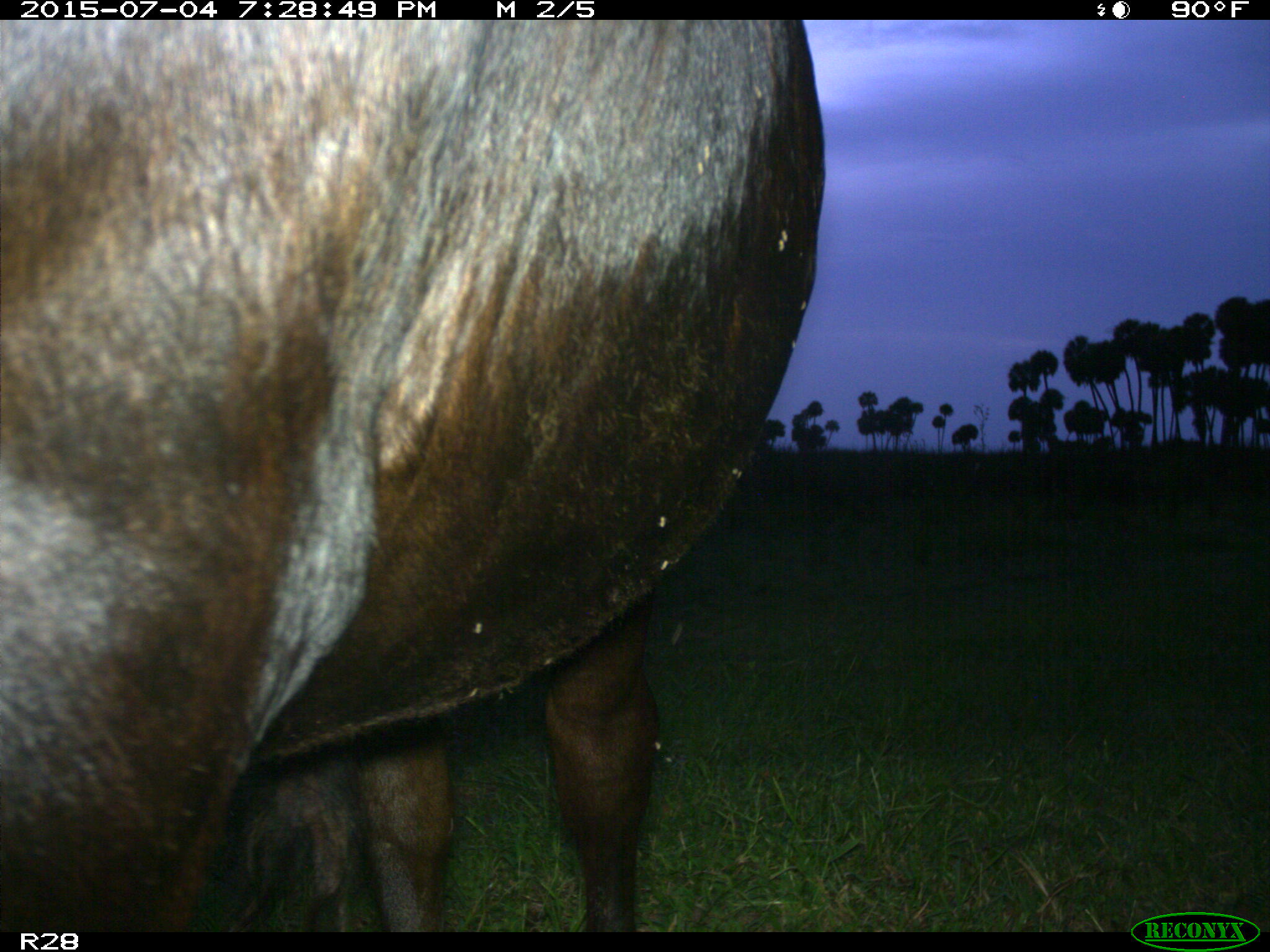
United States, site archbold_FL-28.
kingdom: Animalia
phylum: Chordata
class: Mammalia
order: Artiodactyla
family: Bovidae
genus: Bos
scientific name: Bos taurus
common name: domestic cow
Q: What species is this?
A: Bos taurus (domestic cow).